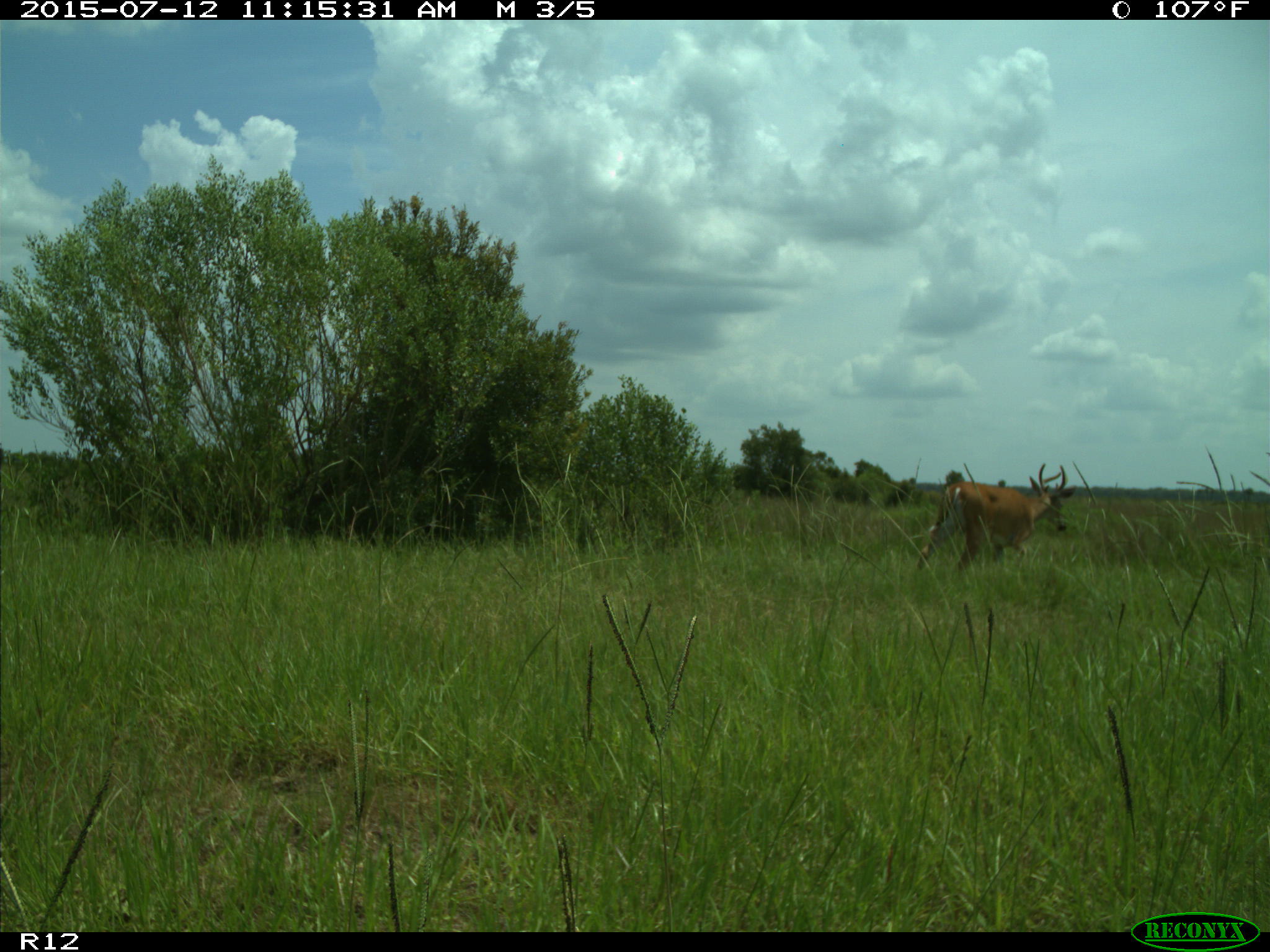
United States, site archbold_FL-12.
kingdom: Animalia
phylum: Chordata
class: Mammalia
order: Artiodactyla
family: Cervidae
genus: Odocoileus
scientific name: Odocoileus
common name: deer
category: unidentified deer